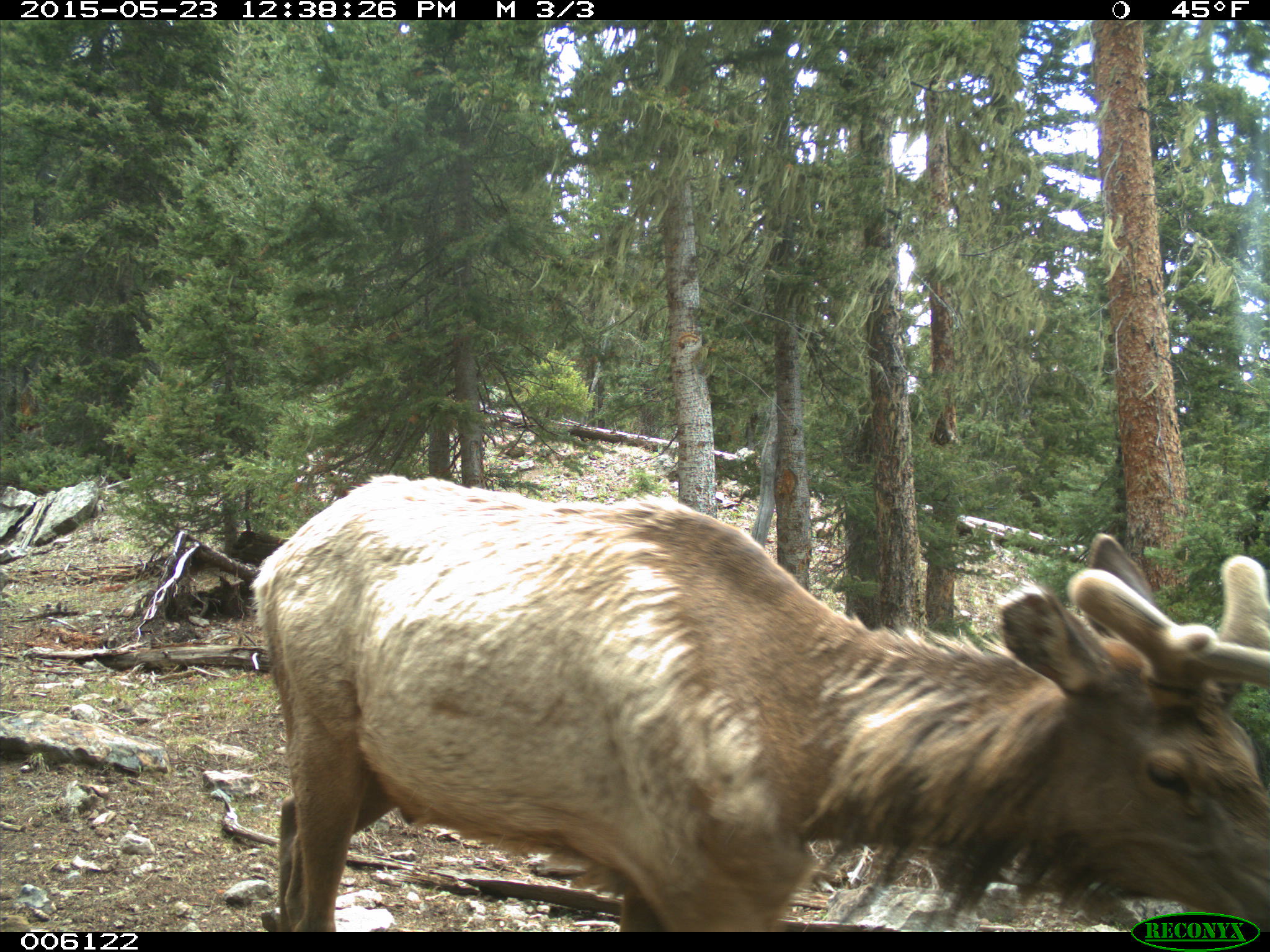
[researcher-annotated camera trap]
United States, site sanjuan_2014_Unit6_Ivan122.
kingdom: Animalia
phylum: Chordata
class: Mammalia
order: Artiodactyla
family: Cervidae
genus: Cervus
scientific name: Cervus elaphus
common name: red deer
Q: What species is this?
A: Cervus elaphus (red deer).